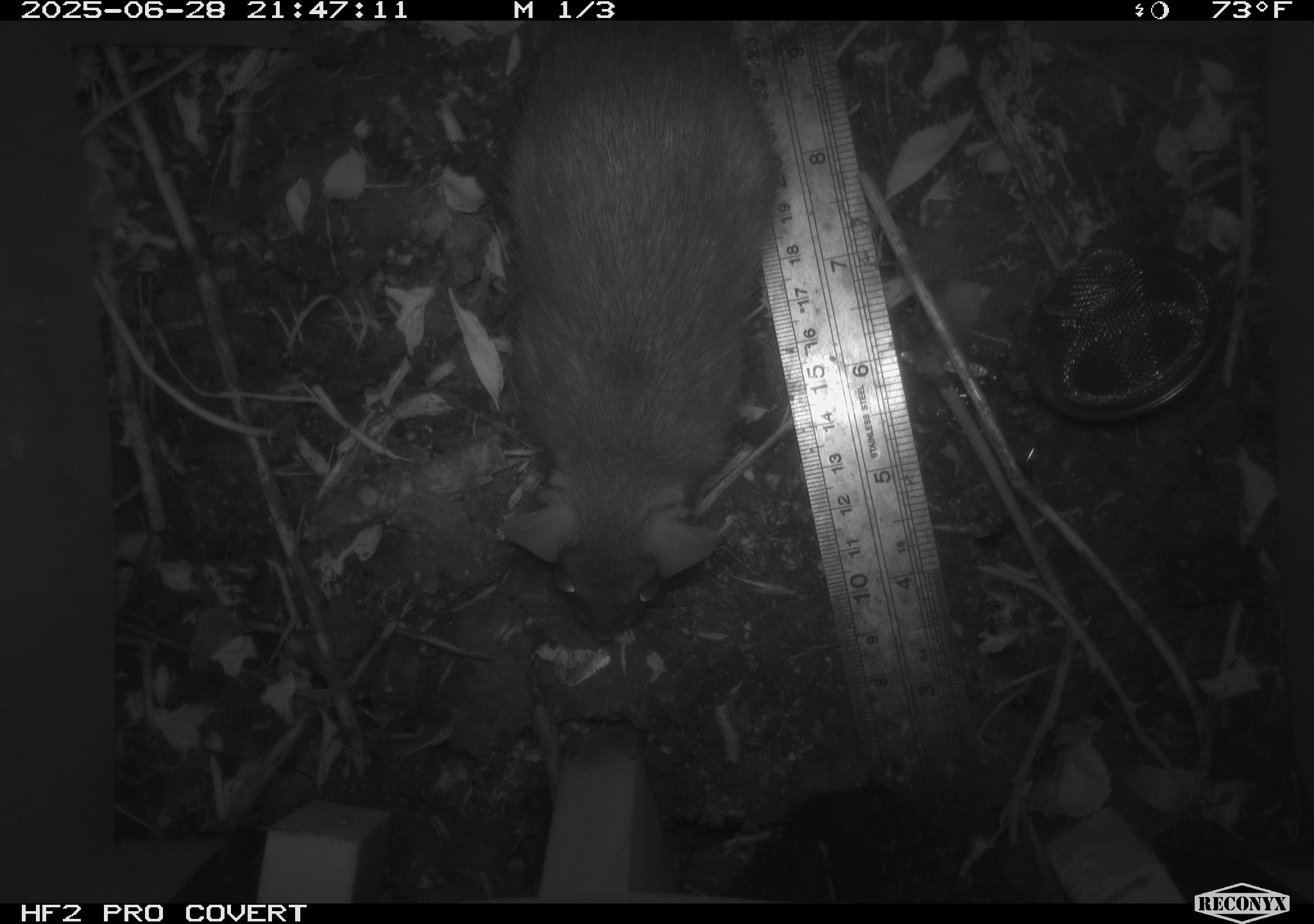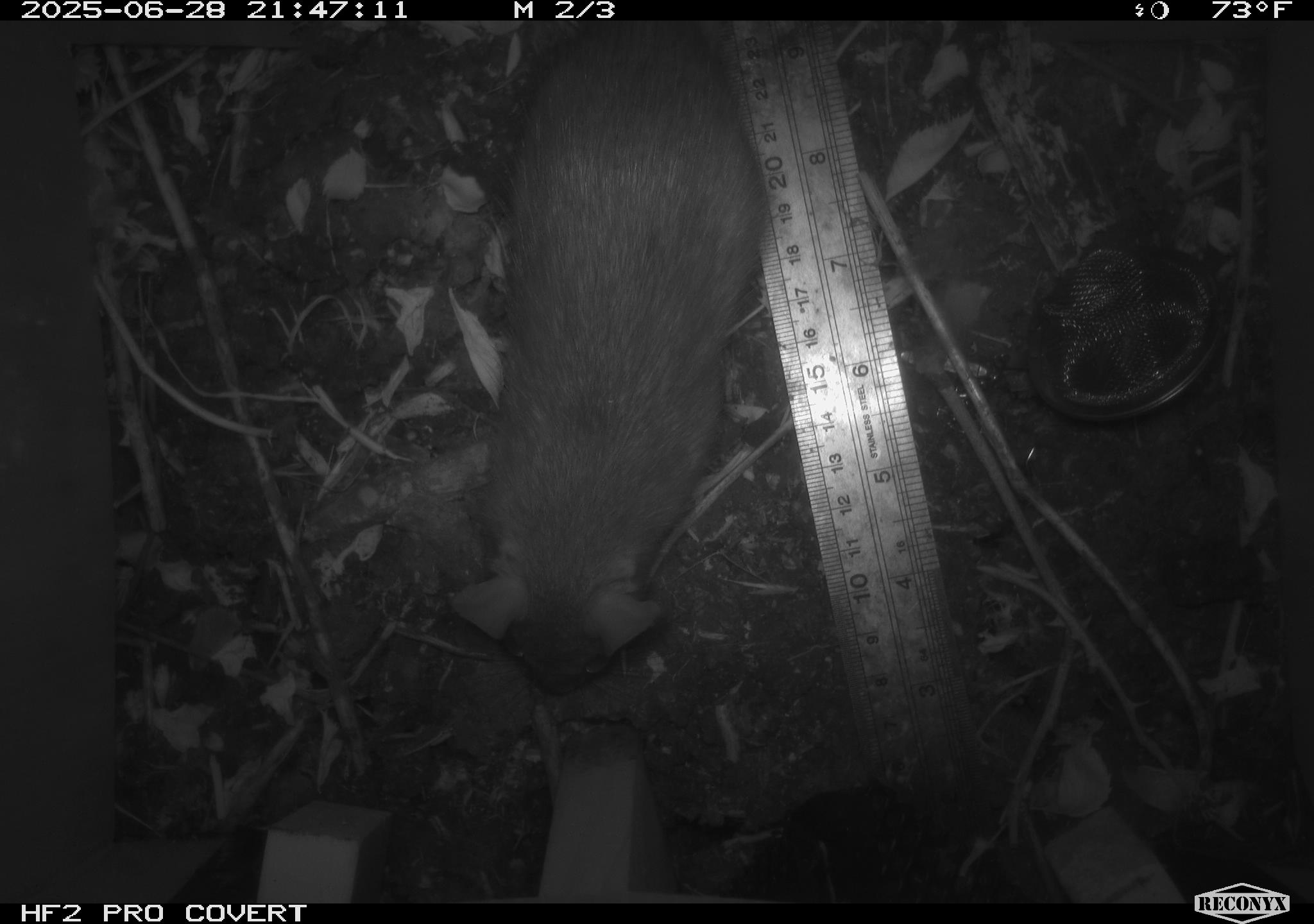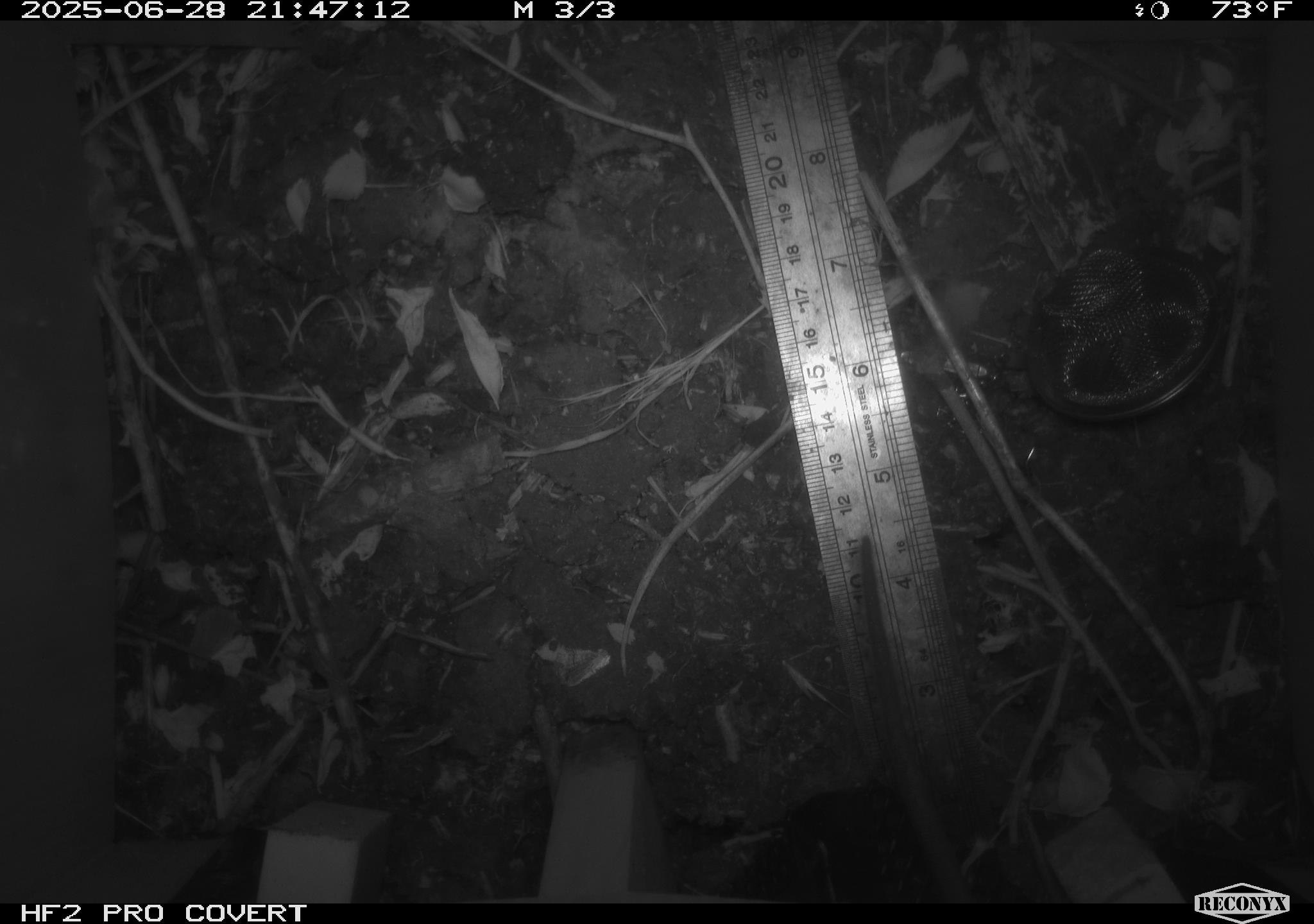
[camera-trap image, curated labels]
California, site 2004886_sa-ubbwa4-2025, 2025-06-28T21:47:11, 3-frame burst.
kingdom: Animalia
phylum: Chordata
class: Mammalia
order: Rodentia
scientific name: Rodentia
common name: rodent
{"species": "rodent (Rodentia)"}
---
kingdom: Animalia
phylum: Chordata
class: Mammalia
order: Rodentia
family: Muridae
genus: Rattus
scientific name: Rattus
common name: rat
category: rattus species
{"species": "rattus species (rat) (Rattus)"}